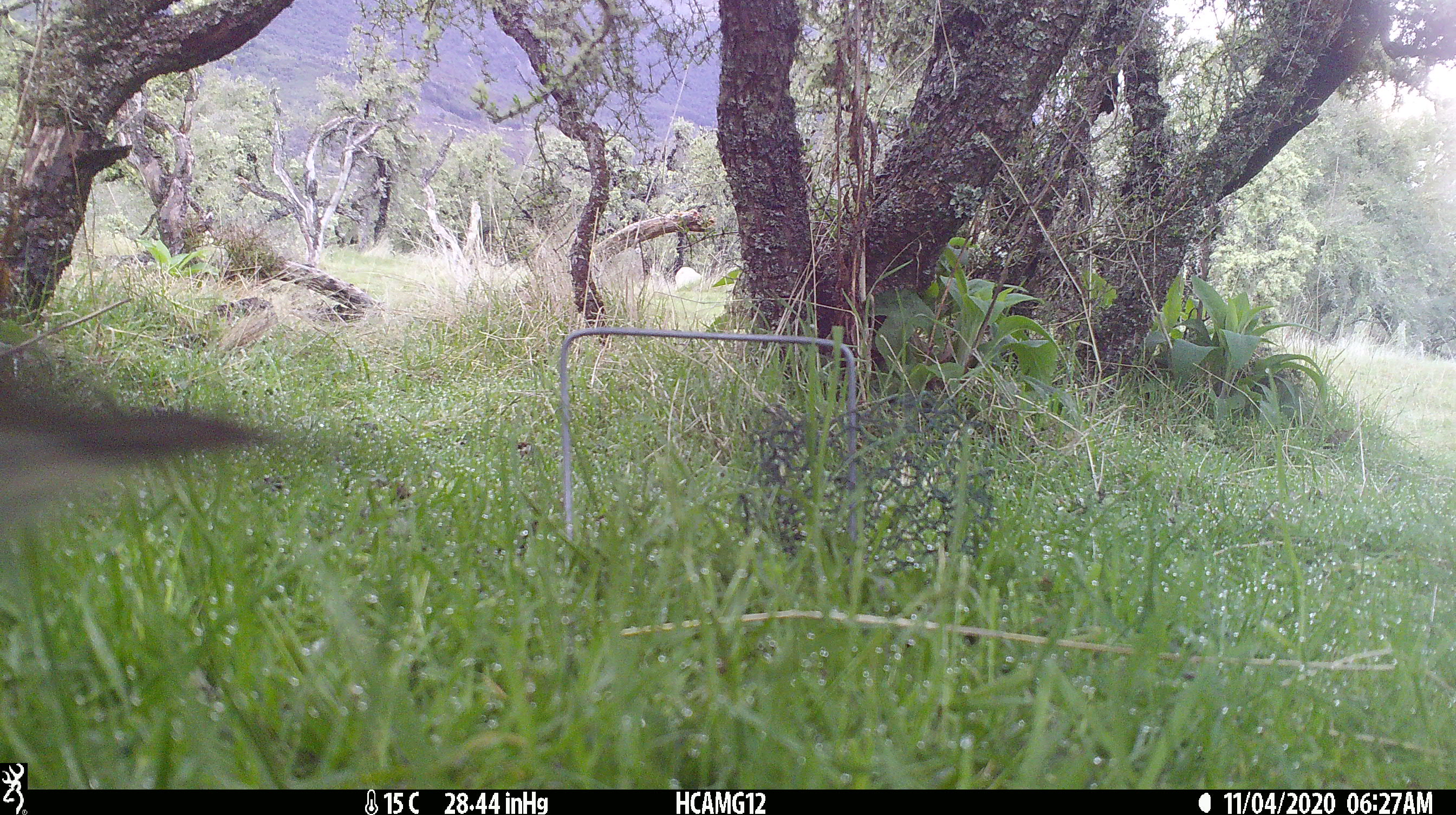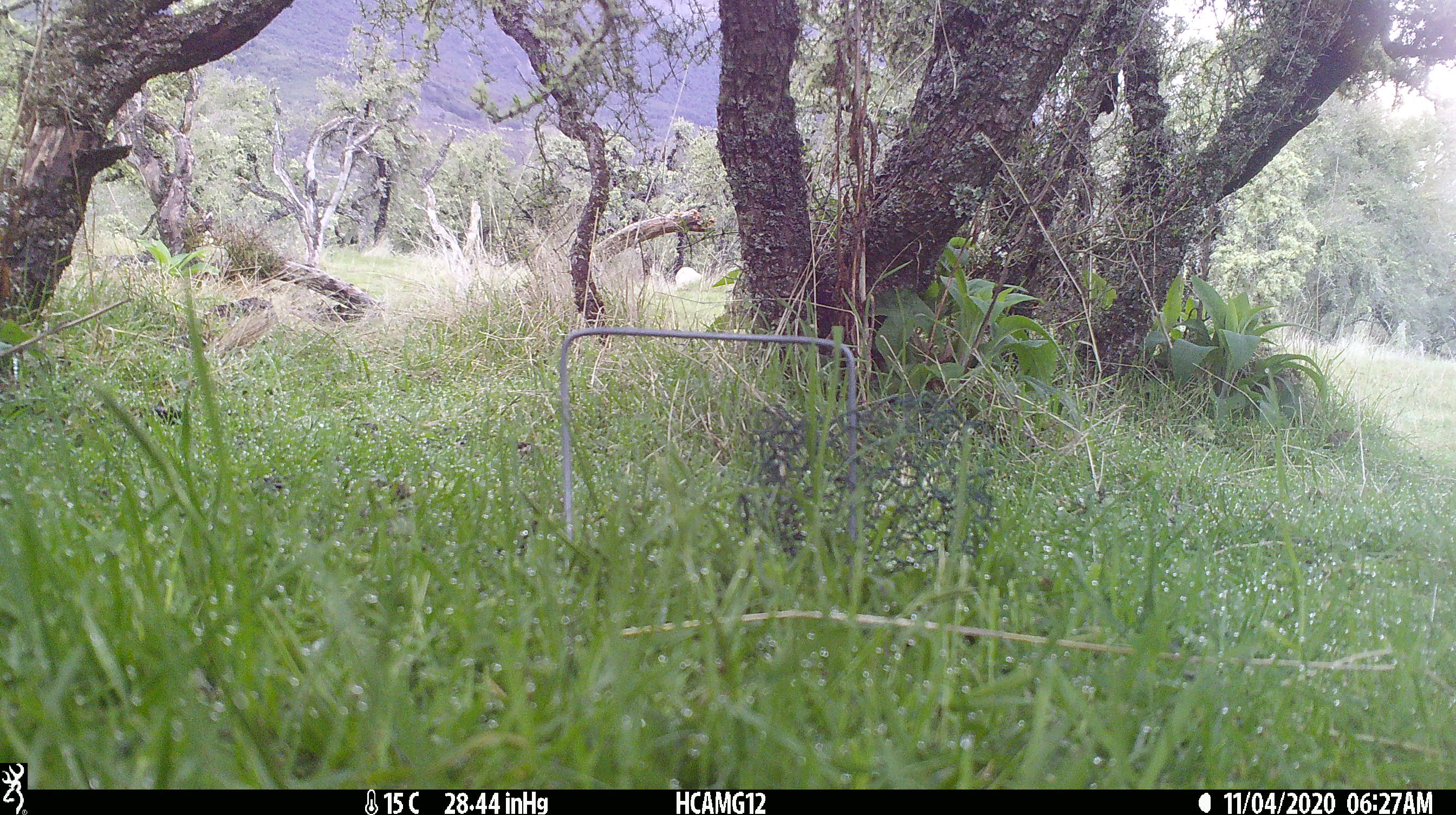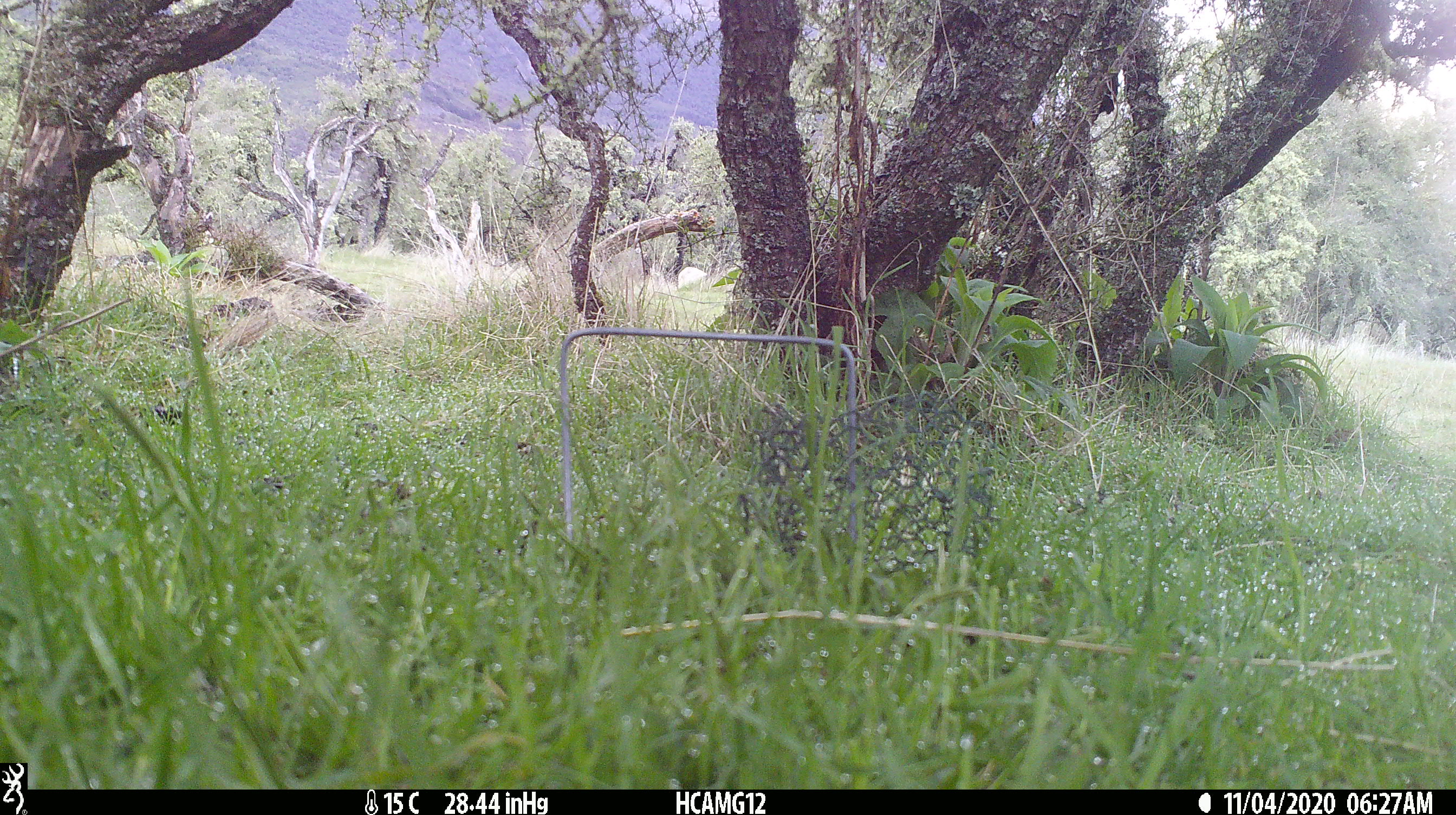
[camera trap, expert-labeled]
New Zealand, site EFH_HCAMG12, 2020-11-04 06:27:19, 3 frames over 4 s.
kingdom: Animalia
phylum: Chordata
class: Mammalia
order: Artiodactyla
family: Bovidae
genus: Ovis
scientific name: Ovis aries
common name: domestic sheep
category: sheep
Sheep (domestic sheep) (Ovis aries).